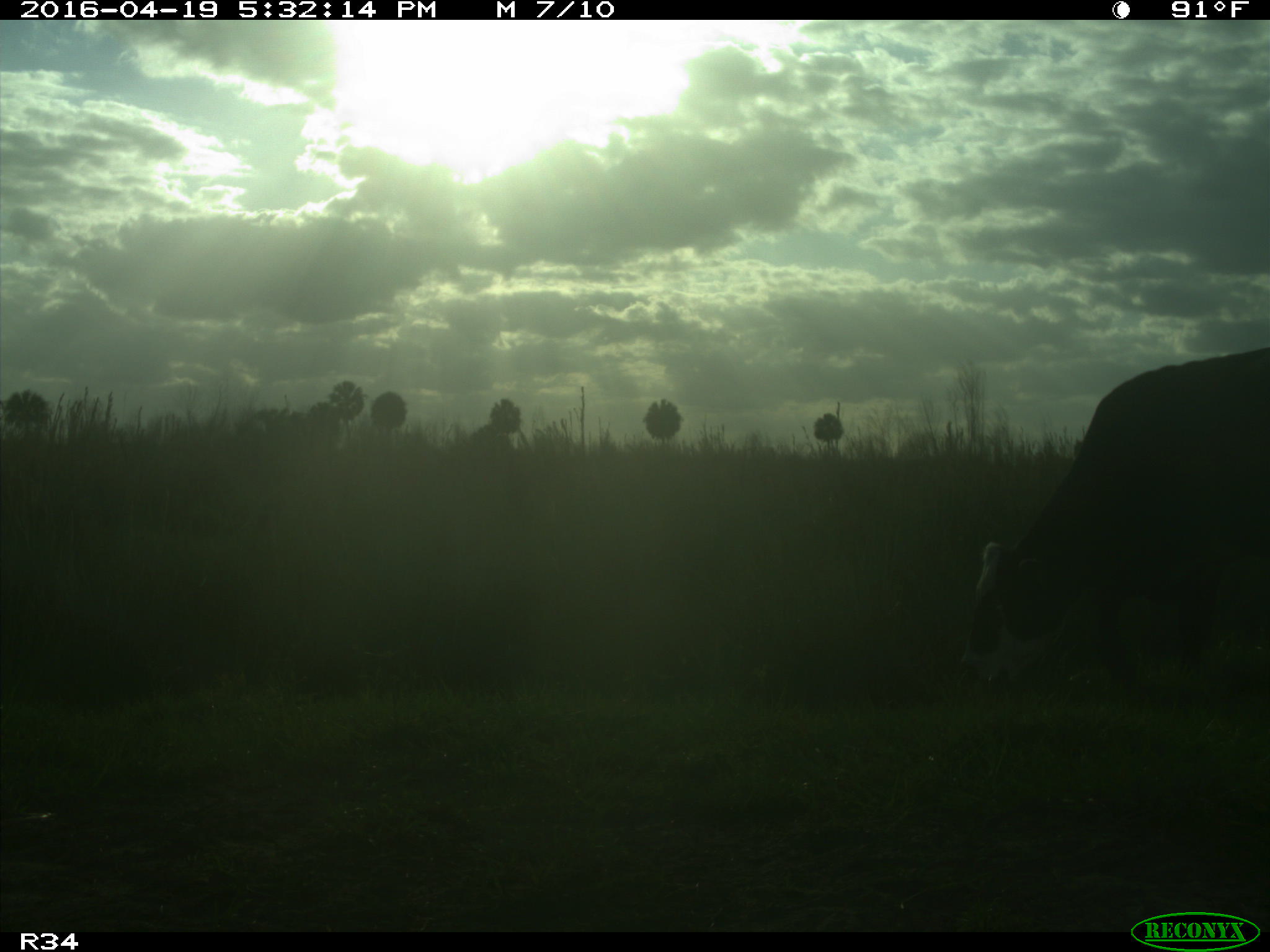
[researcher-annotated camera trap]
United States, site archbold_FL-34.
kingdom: Animalia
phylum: Chordata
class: Mammalia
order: Artiodactyla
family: Bovidae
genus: Bos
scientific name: Bos taurus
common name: domestic cow